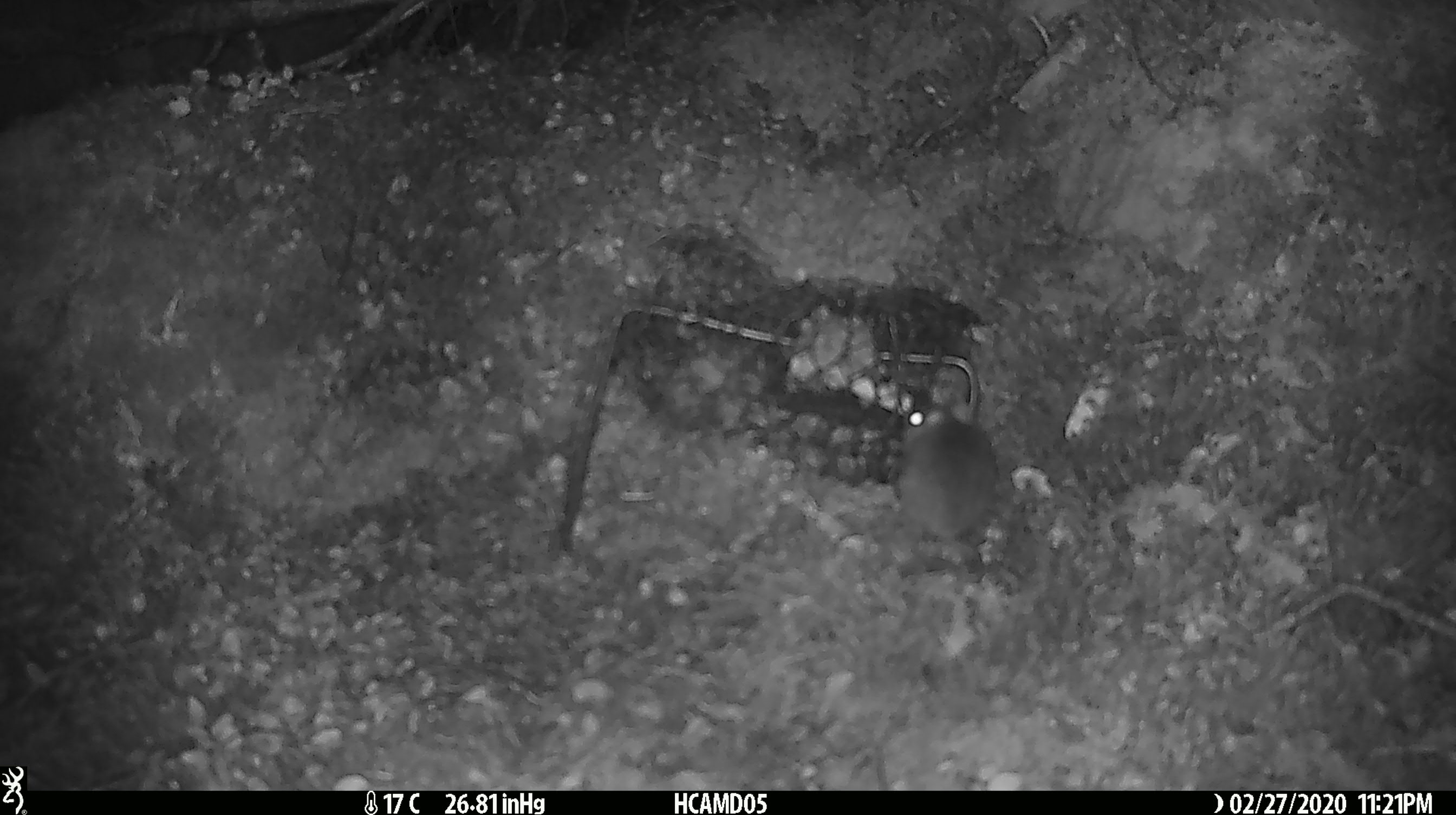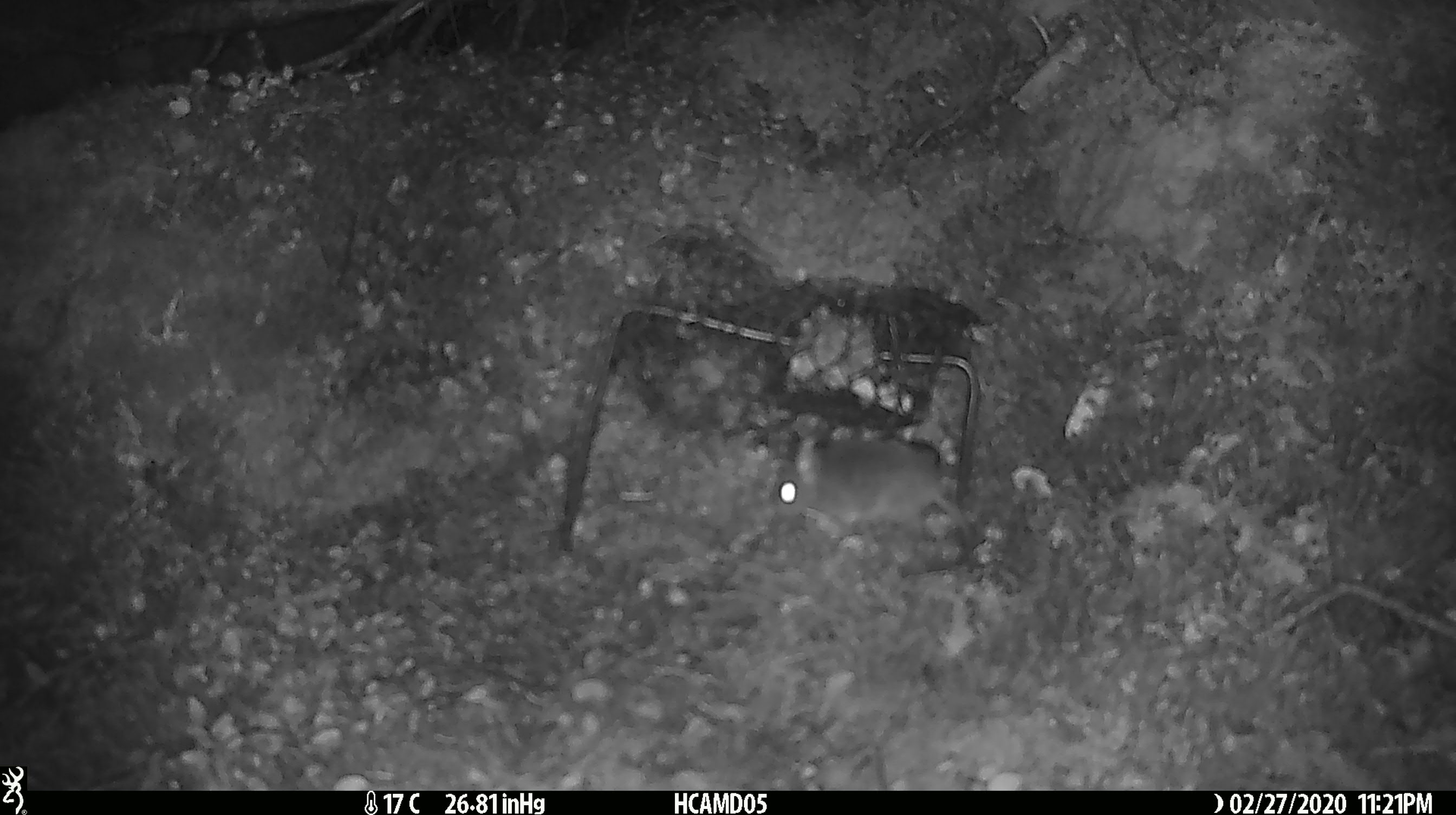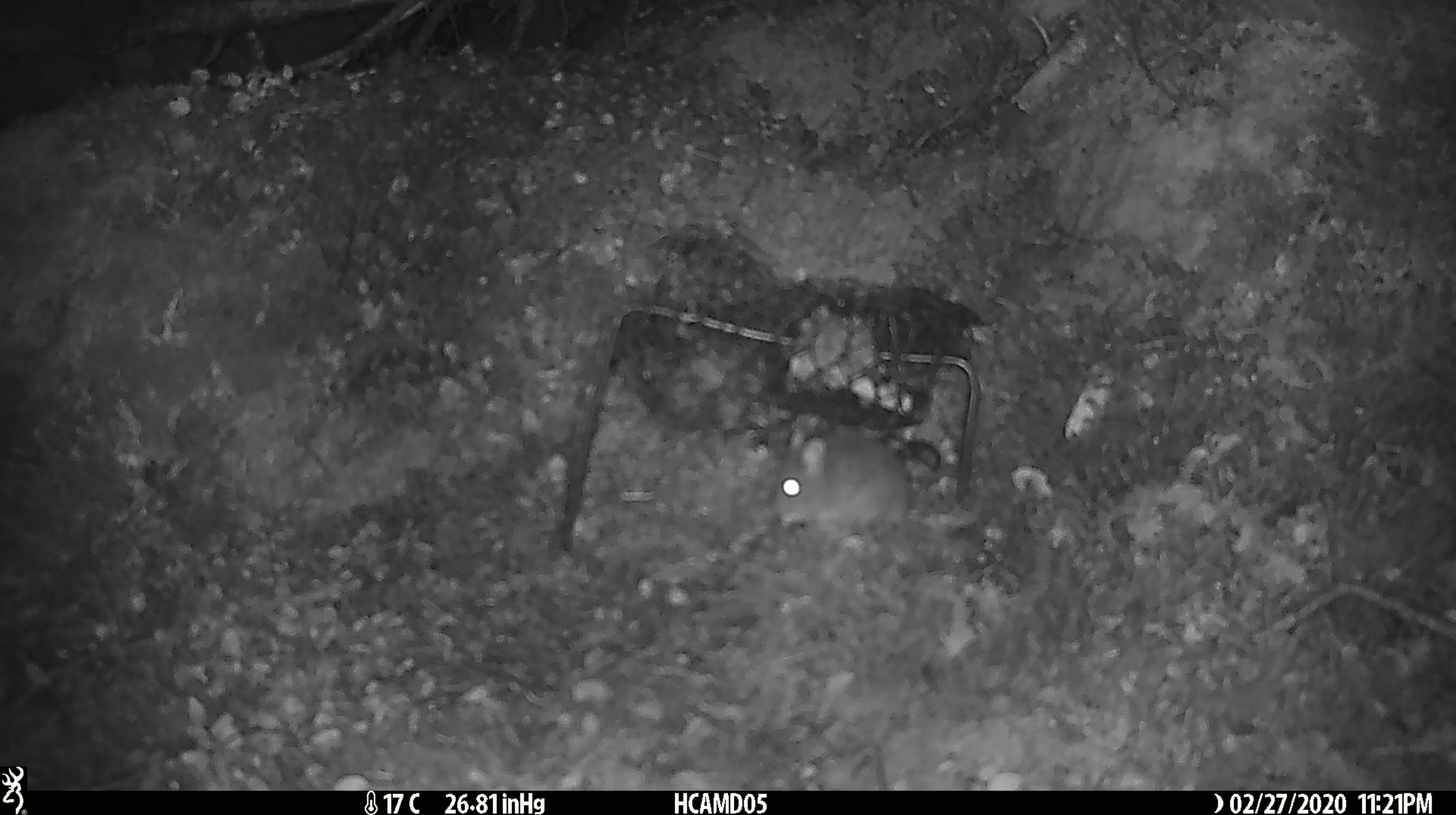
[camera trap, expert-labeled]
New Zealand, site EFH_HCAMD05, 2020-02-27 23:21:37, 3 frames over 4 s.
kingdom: Animalia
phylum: Chordata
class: Mammalia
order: Rodentia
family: Muridae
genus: Mus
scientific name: Mus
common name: mouse